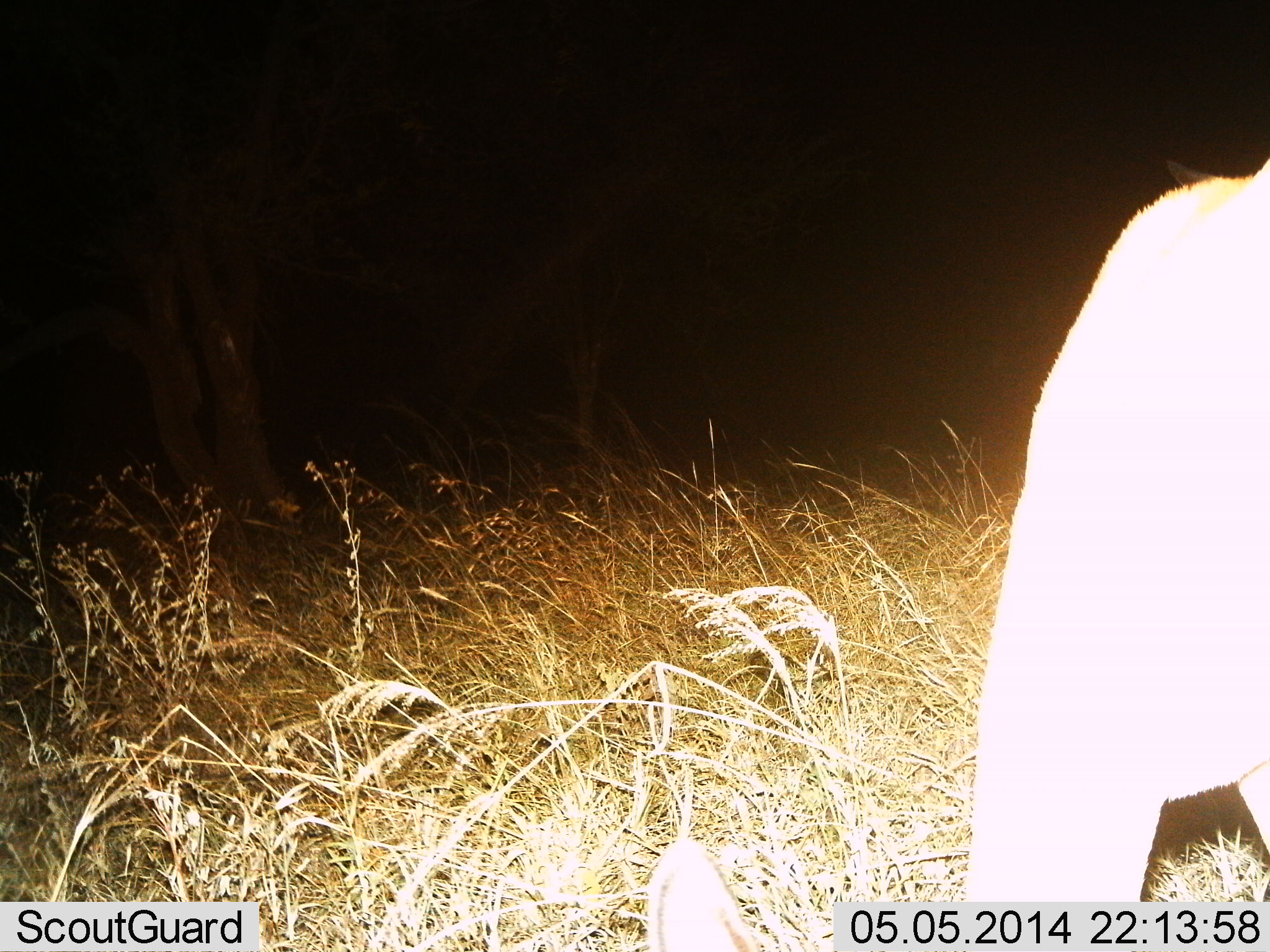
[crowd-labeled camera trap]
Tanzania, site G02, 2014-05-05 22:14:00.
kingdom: Animalia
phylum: Chordata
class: Mammalia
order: Carnivora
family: Felidae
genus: Panthera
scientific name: Panthera leo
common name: lion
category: lionfemale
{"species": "lionfemale (lion) (Panthera leo)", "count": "1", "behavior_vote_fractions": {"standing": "33%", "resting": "0%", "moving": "67%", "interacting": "0%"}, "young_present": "0%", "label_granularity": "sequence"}